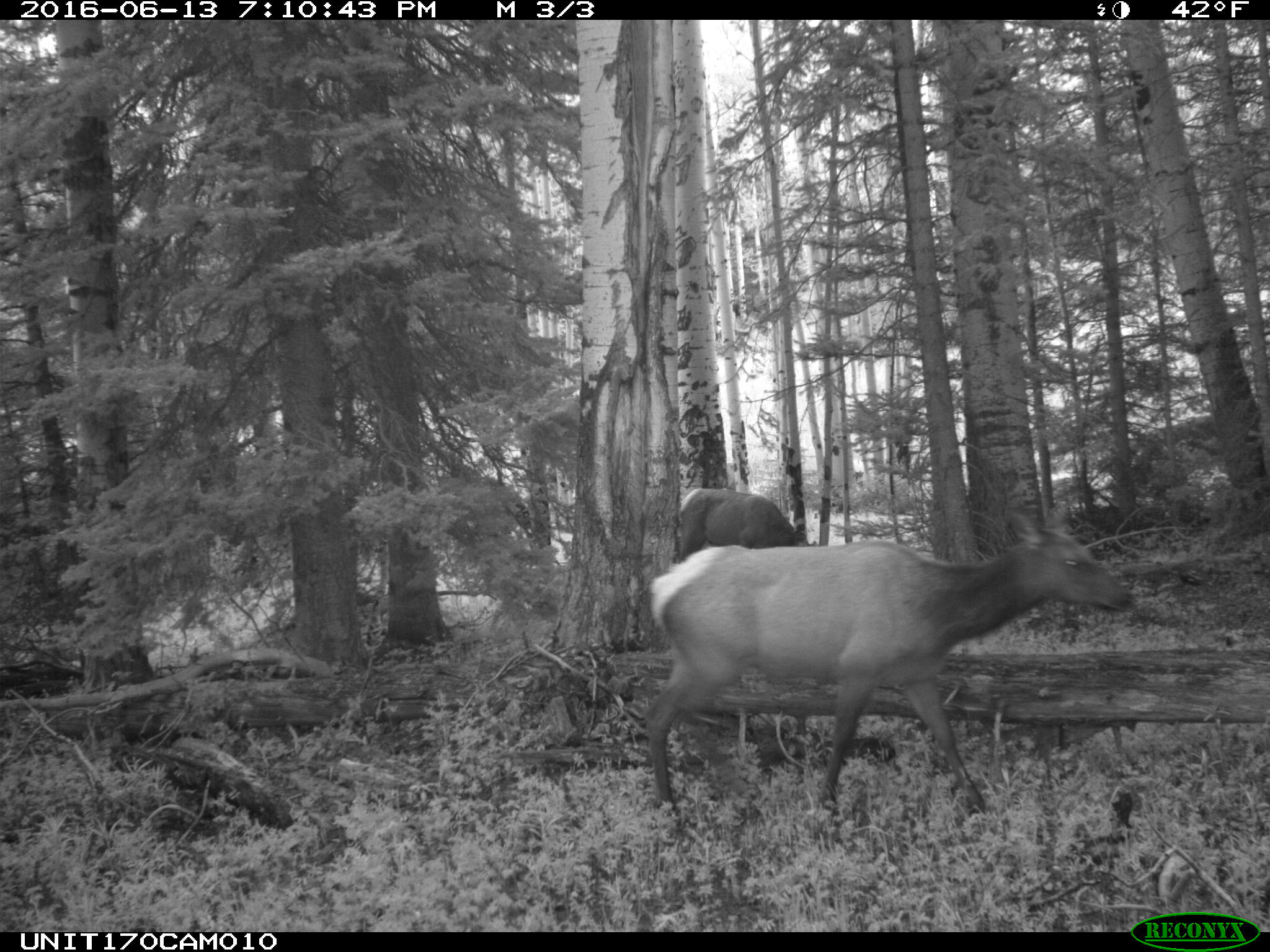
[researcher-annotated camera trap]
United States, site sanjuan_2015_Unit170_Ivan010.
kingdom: Animalia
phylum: Chordata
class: Mammalia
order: Artiodactyla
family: Cervidae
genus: Cervus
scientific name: Cervus elaphus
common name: red deer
Cervus elaphus (red deer).